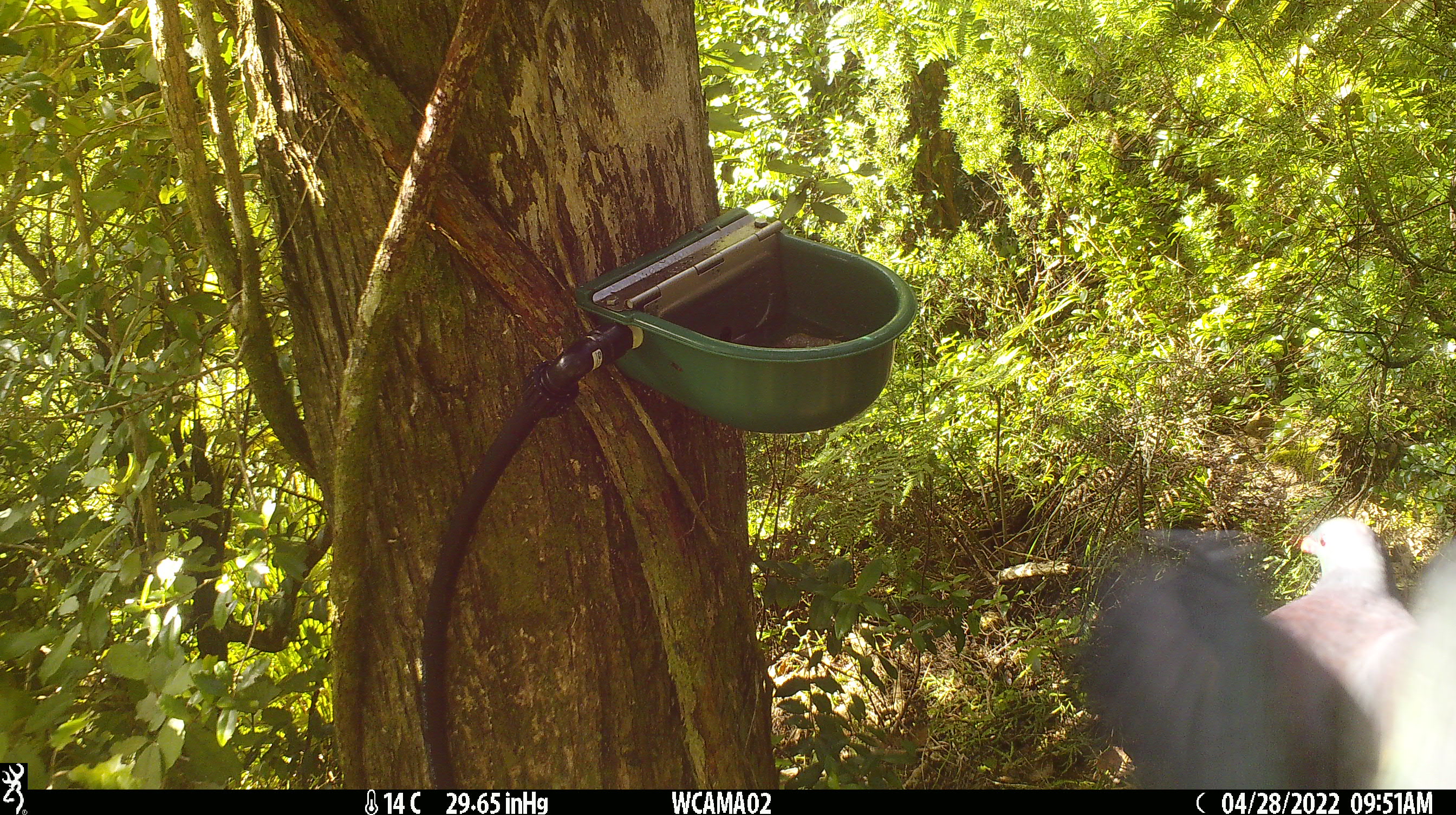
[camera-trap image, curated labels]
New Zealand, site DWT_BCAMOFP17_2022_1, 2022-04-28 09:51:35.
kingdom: Animalia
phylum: Chordata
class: Aves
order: Columbiformes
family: Columbidae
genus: Hemiphaga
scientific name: Hemiphaga novaeseelandiae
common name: new zealand pigeon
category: kereru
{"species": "kereru (new zealand pigeon) (Hemiphaga novaeseelandiae)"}